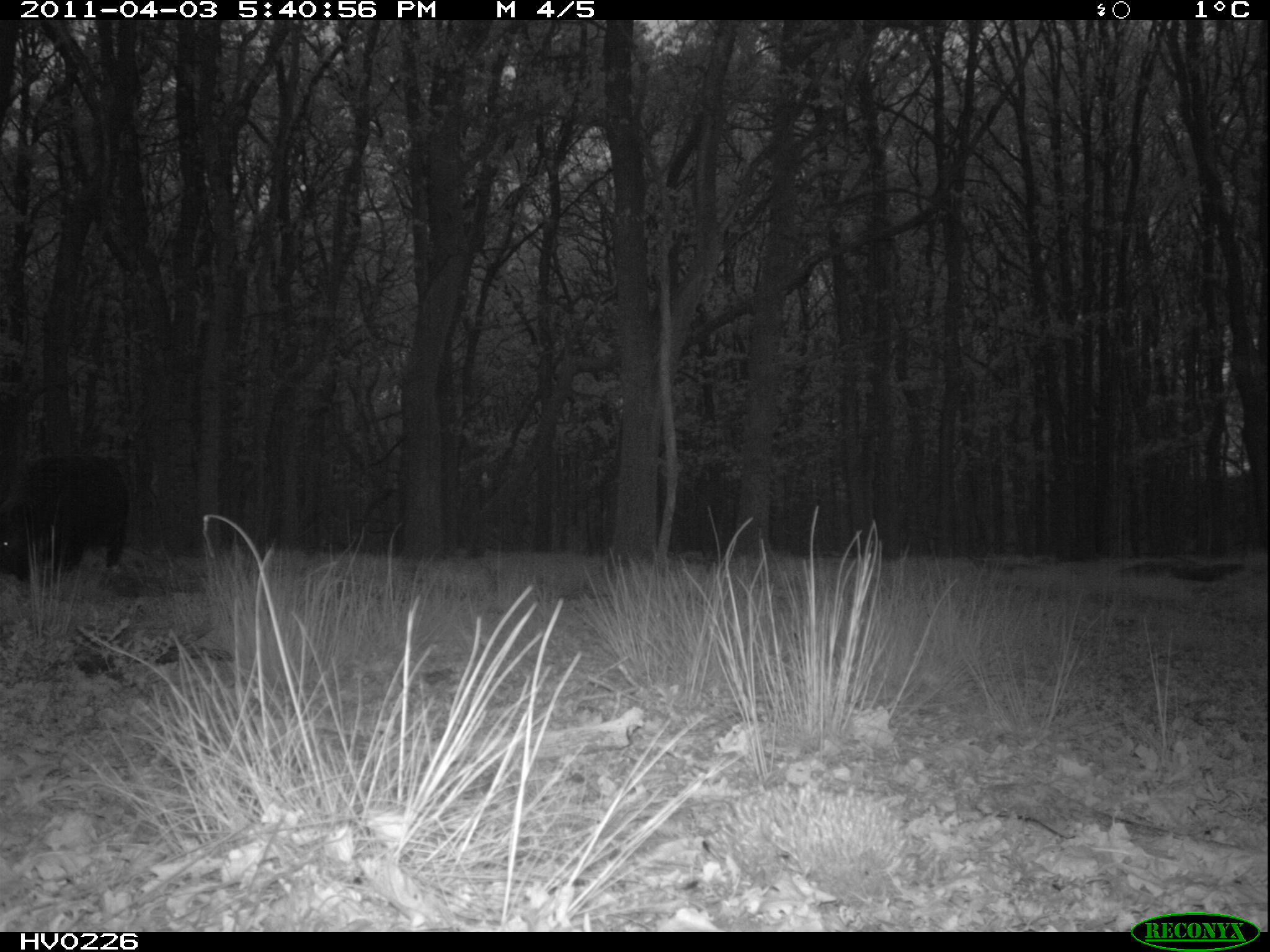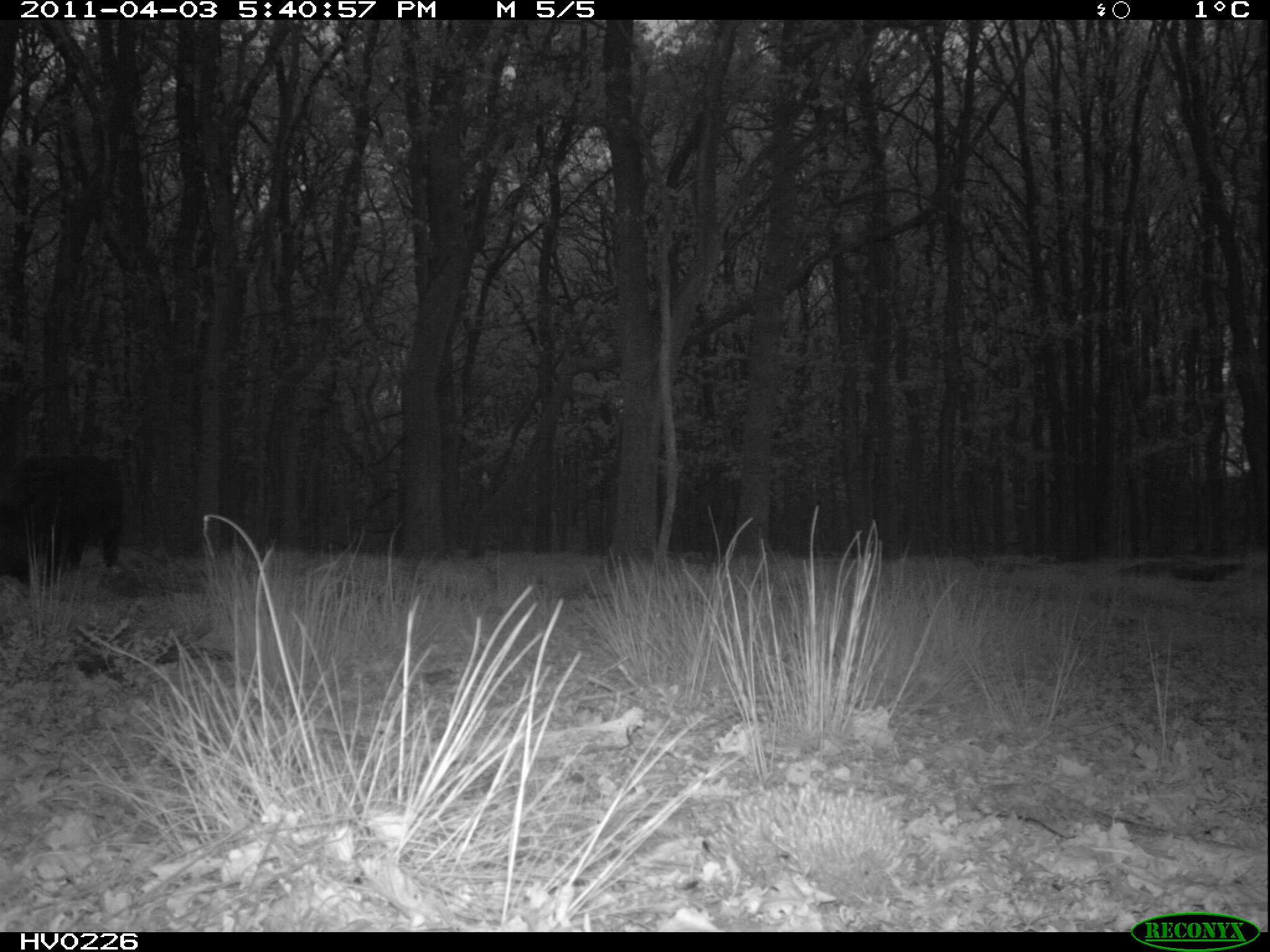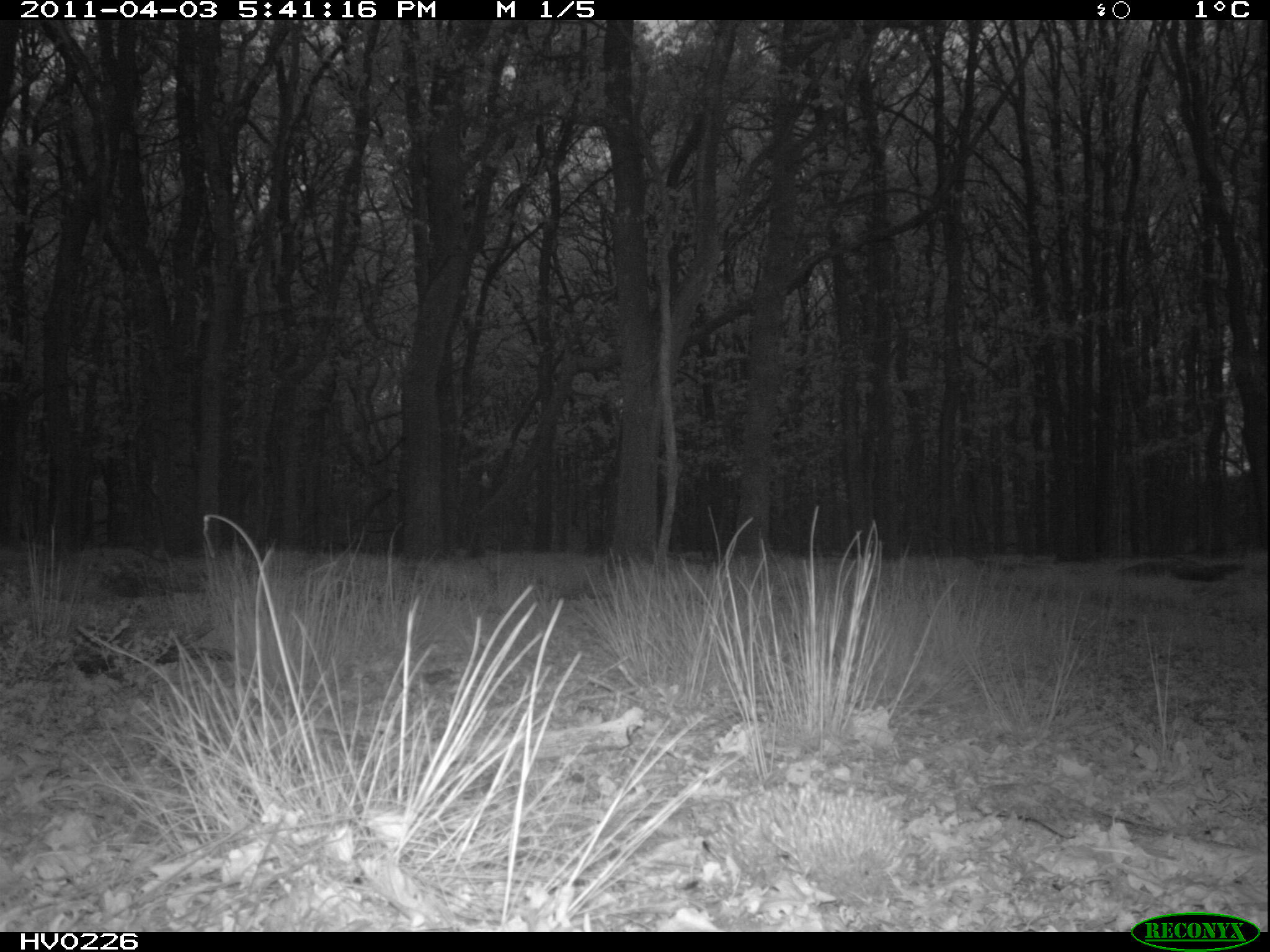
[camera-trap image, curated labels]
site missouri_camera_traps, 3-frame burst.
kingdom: Animalia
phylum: Chordata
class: Mammalia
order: Artiodactyla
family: Suidae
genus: Sus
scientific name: Sus scrofa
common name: wild boar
Wild boar (Sus scrofa). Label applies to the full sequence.